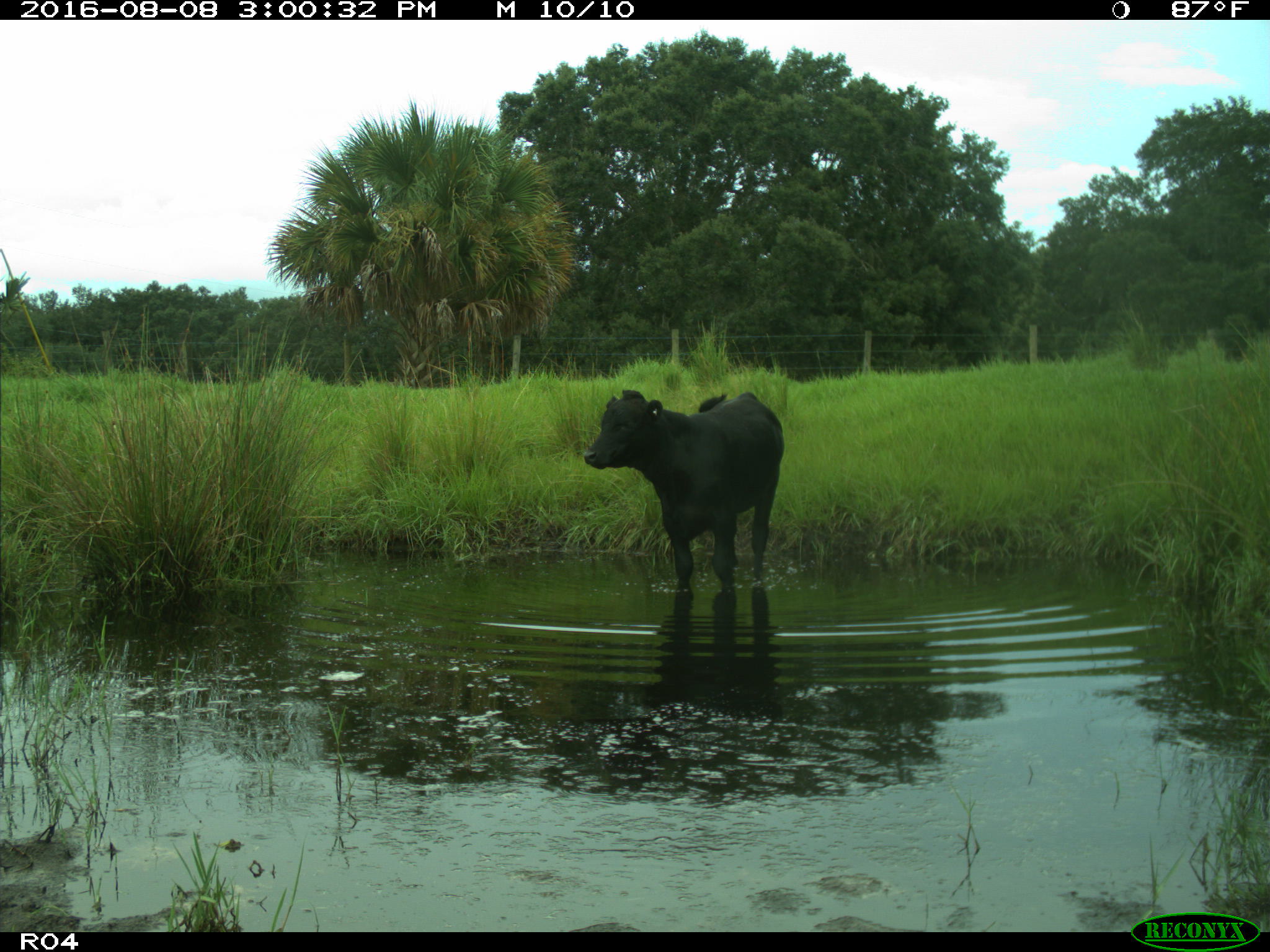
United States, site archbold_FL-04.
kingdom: Animalia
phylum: Chordata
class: Mammalia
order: Artiodactyla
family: Bovidae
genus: Bos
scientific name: Bos taurus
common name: domestic cow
Bos taurus (domestic cow).